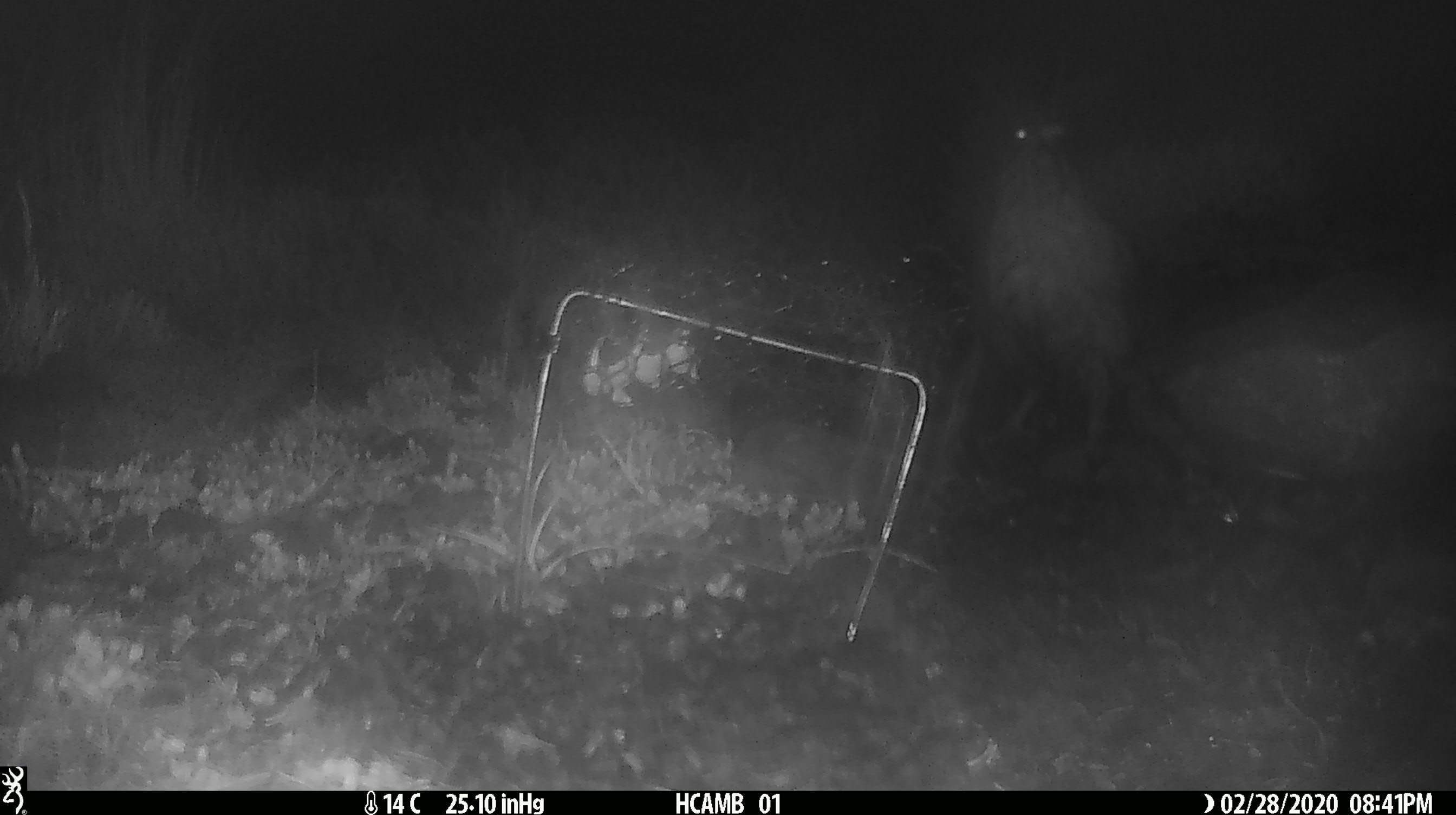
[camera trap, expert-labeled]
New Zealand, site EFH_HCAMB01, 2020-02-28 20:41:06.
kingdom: Animalia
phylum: Chordata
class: Aves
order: Psittaciformes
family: Strigopidae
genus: Nestor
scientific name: Nestor notabilis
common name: kea